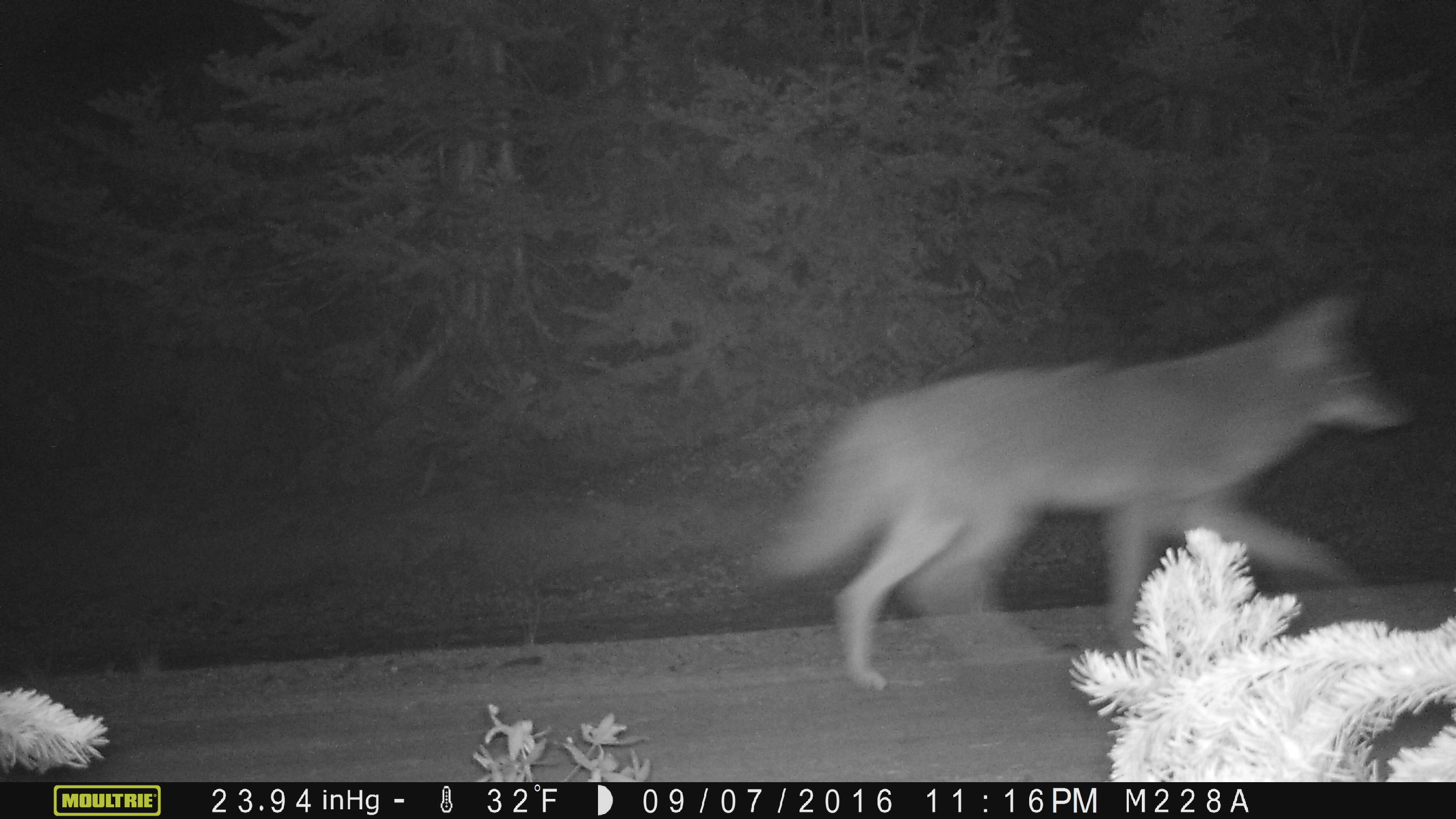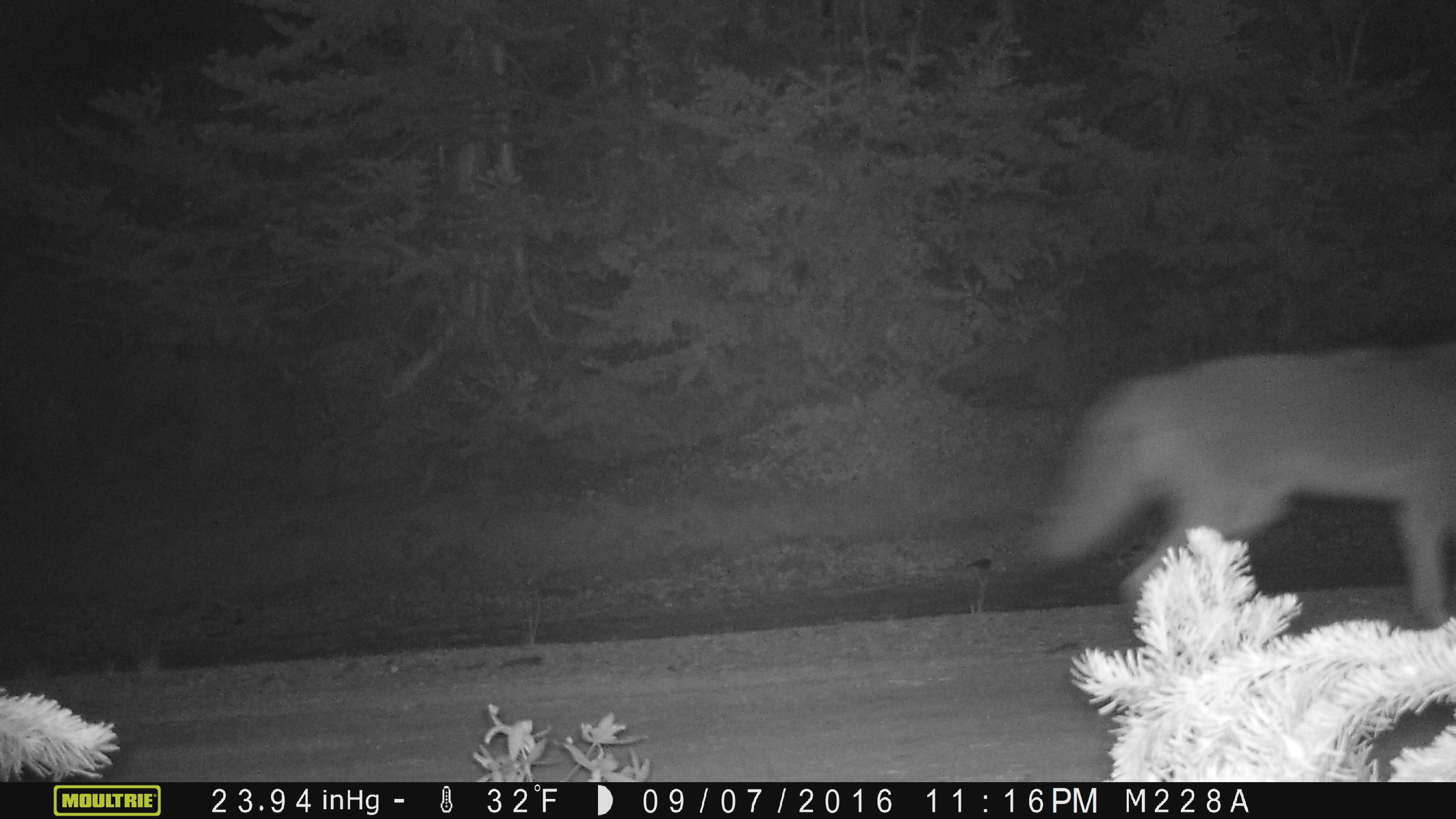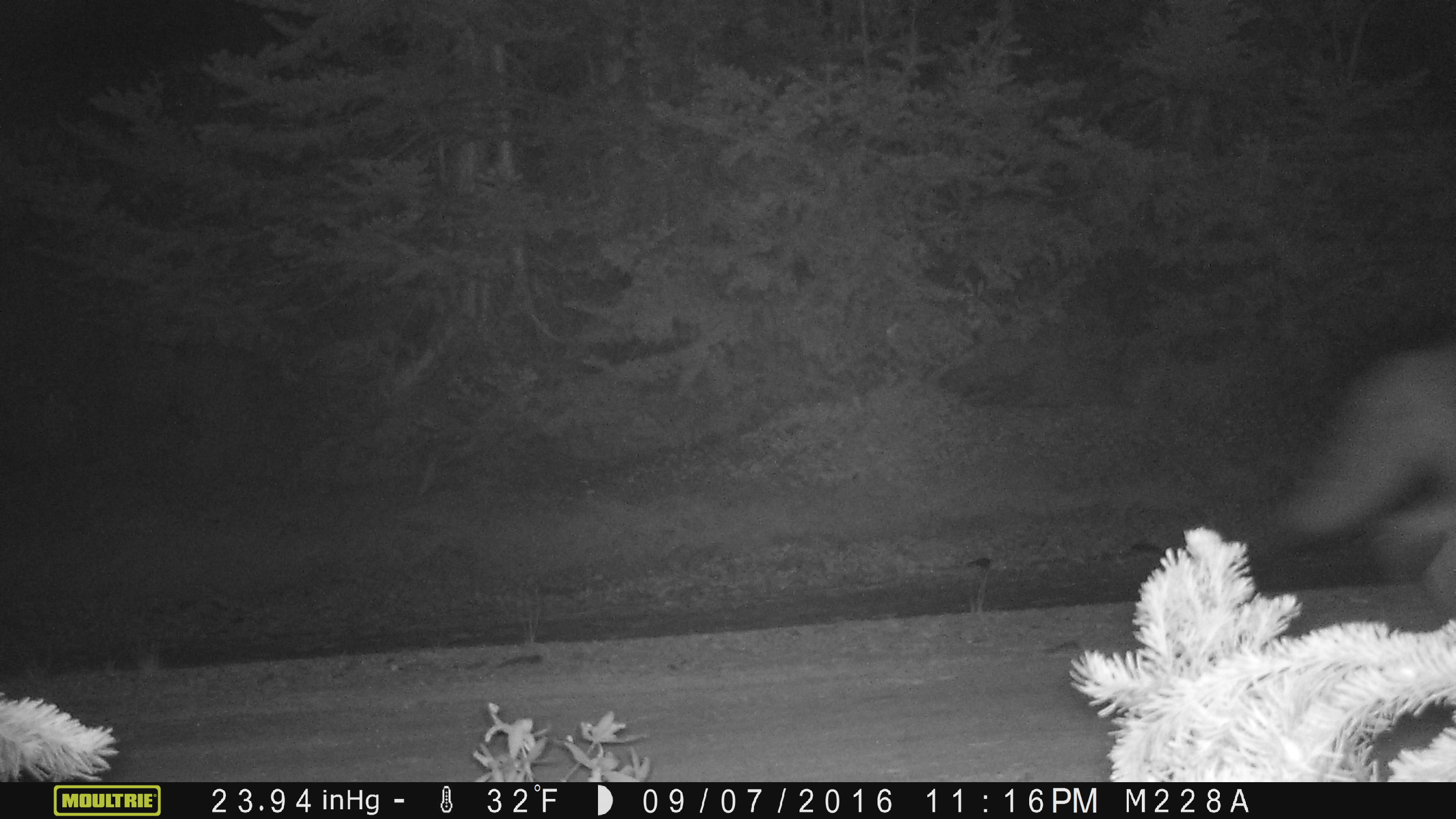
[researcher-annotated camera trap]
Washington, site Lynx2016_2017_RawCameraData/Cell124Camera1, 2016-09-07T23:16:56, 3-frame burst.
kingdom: Animalia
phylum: Chordata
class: Mammalia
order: Carnivora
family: Canidae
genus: Canis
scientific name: Canis latrans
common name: coyote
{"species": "Canis latrans (coyote)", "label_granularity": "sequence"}